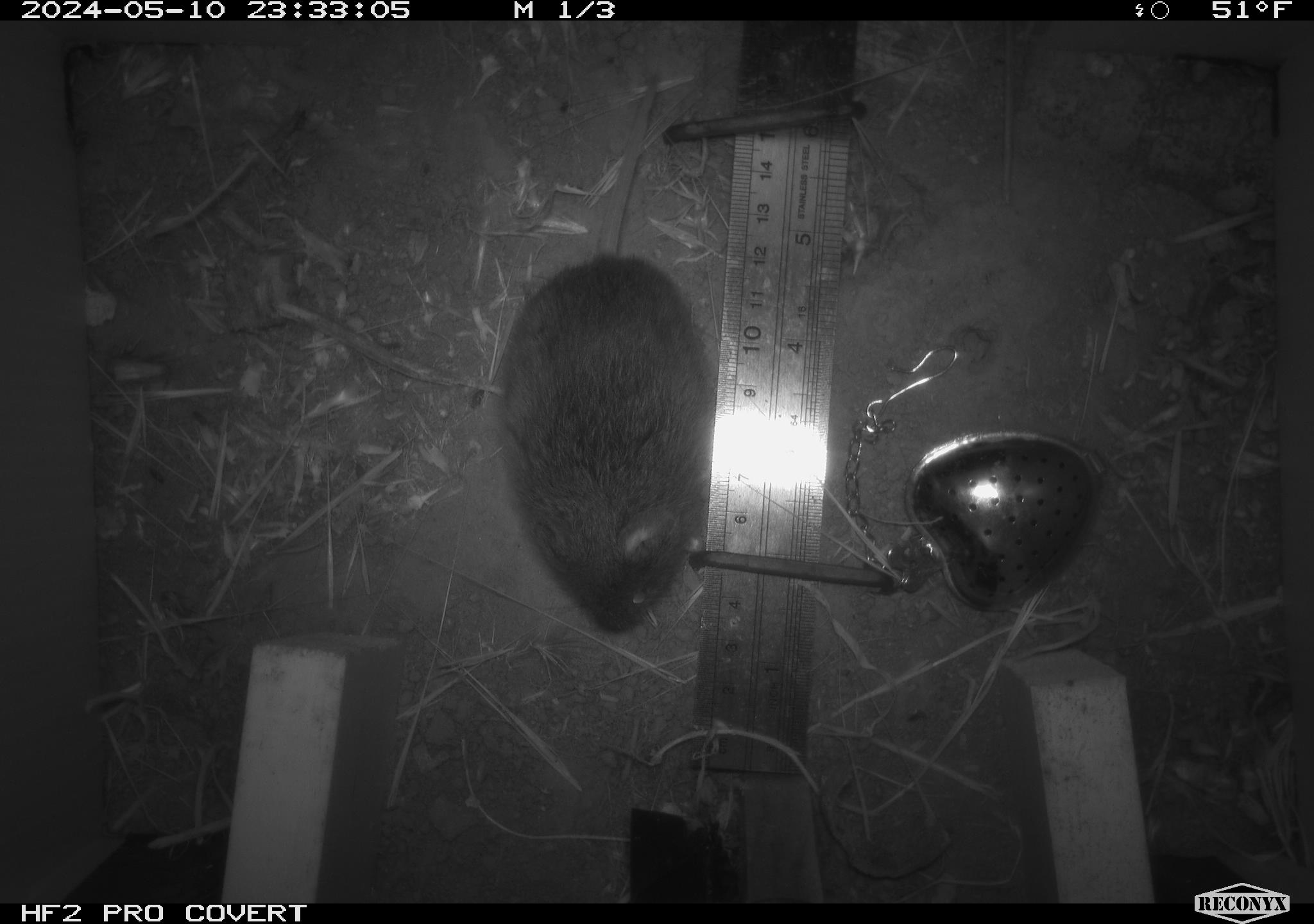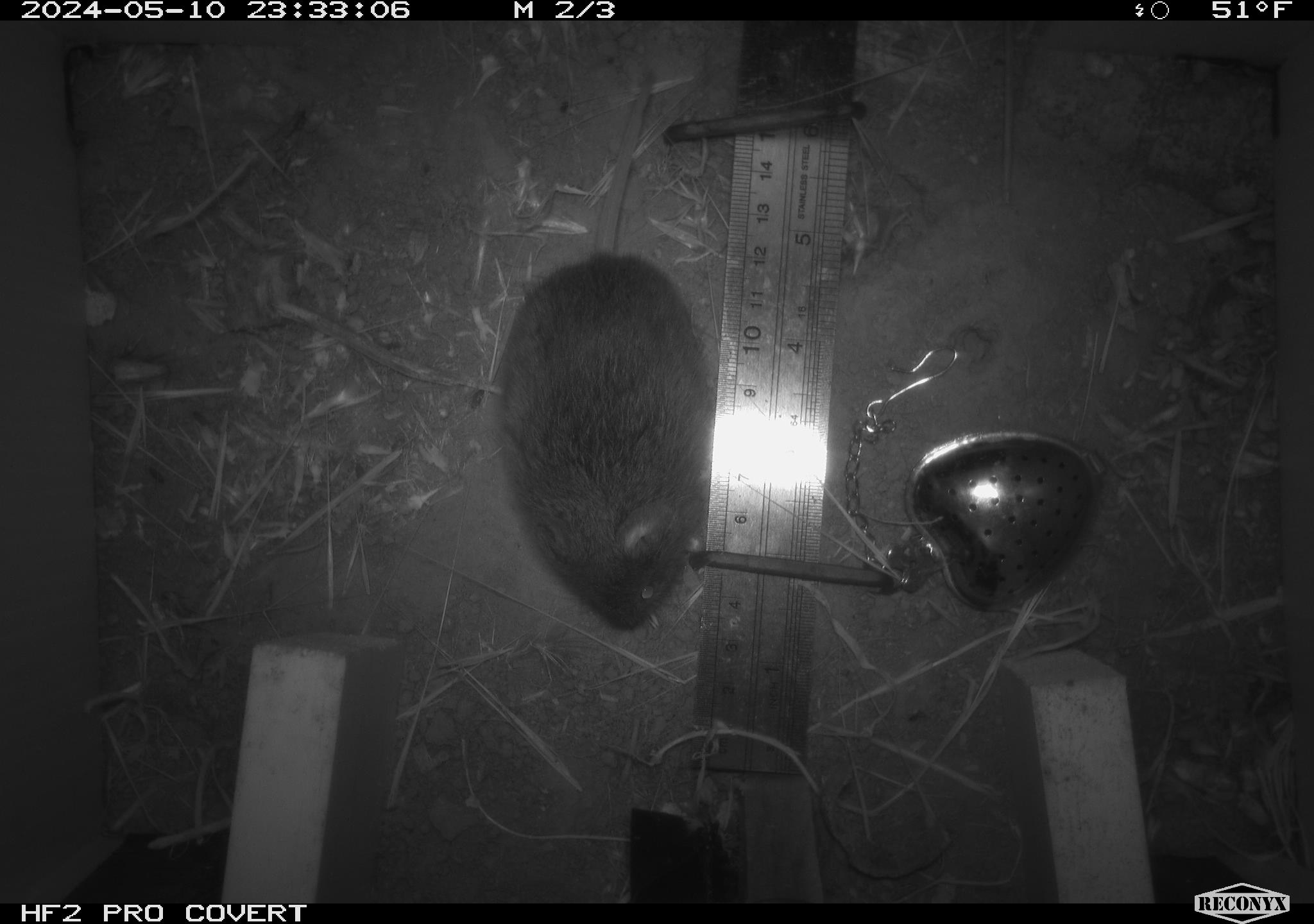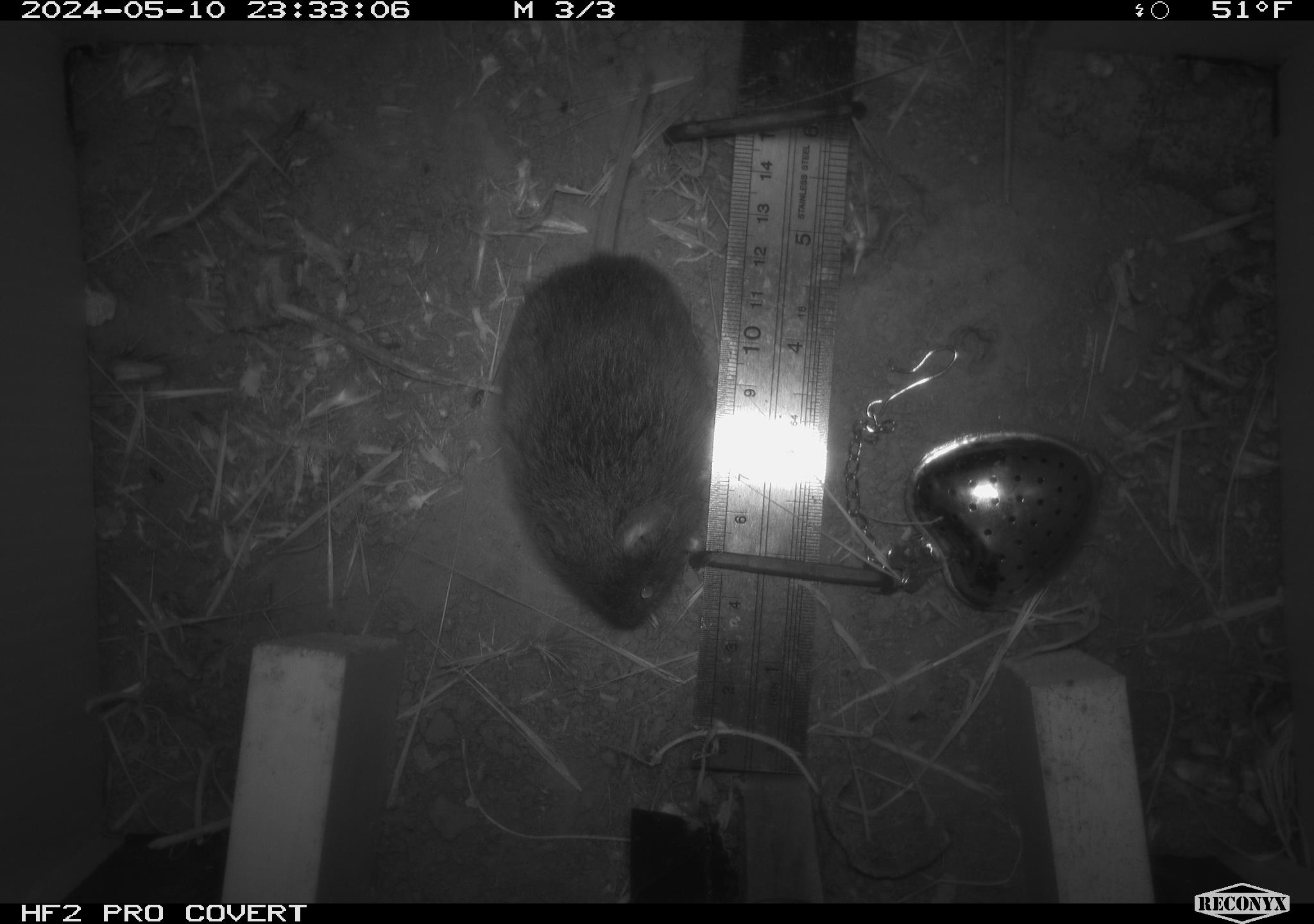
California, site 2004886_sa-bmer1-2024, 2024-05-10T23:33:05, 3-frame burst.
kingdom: Animalia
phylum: Chordata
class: Mammalia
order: Rodentia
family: Cricetidae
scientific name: Arvicolinae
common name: voles, lemmings, and muskrats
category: arvicolinae subfamily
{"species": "arvicolinae subfamily (voles, lemmings, and muskrats) (Arvicolinae)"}